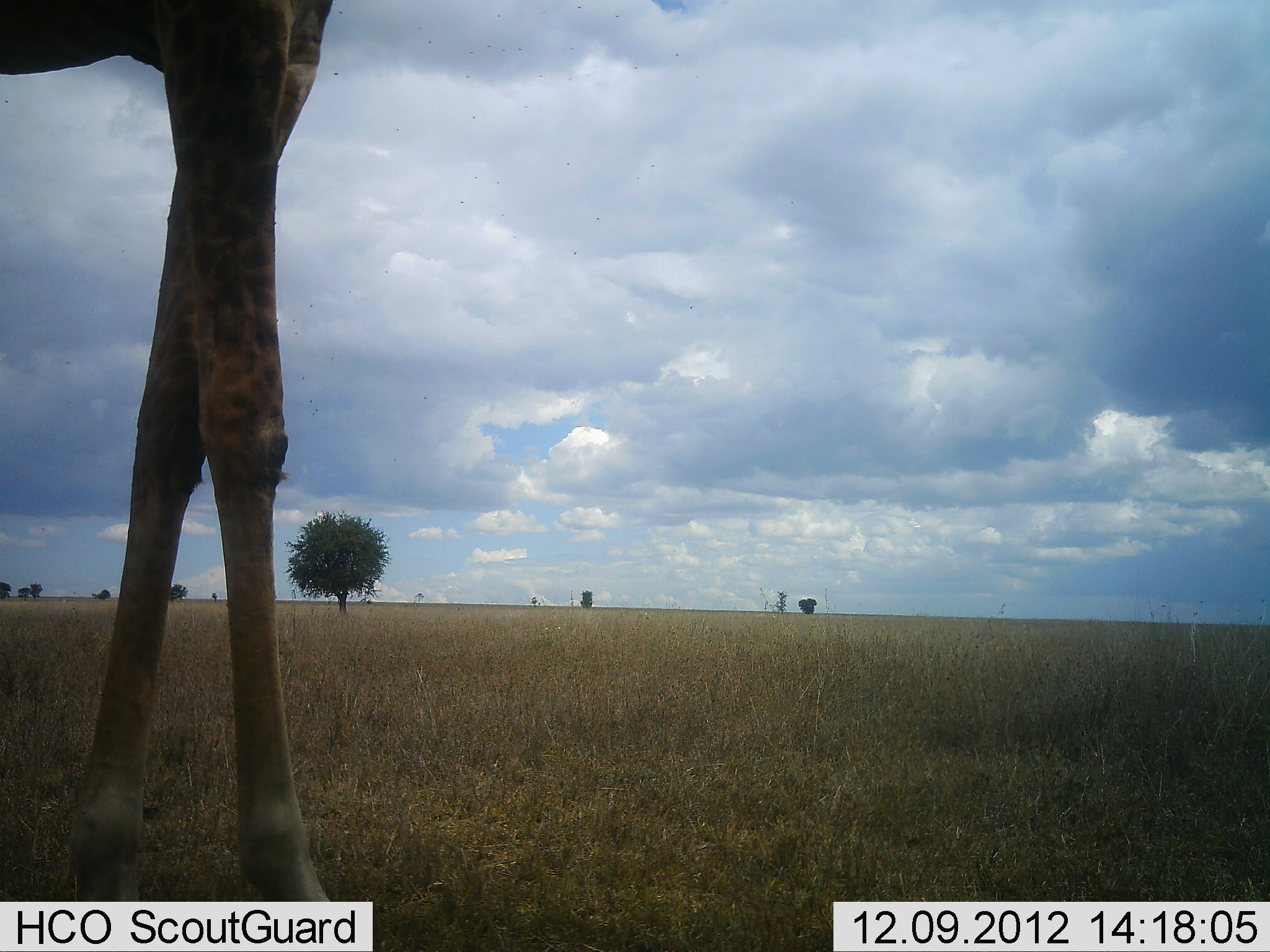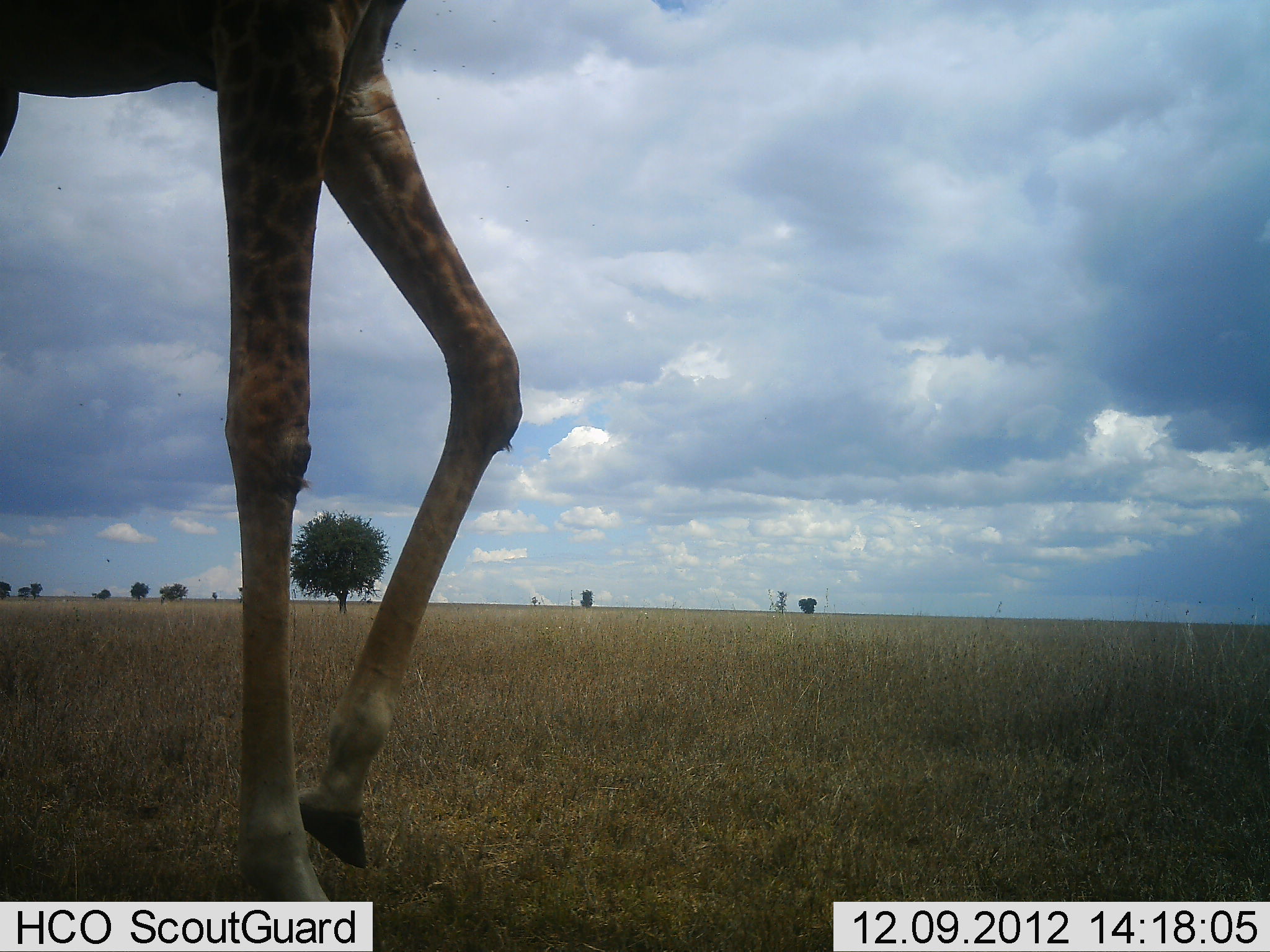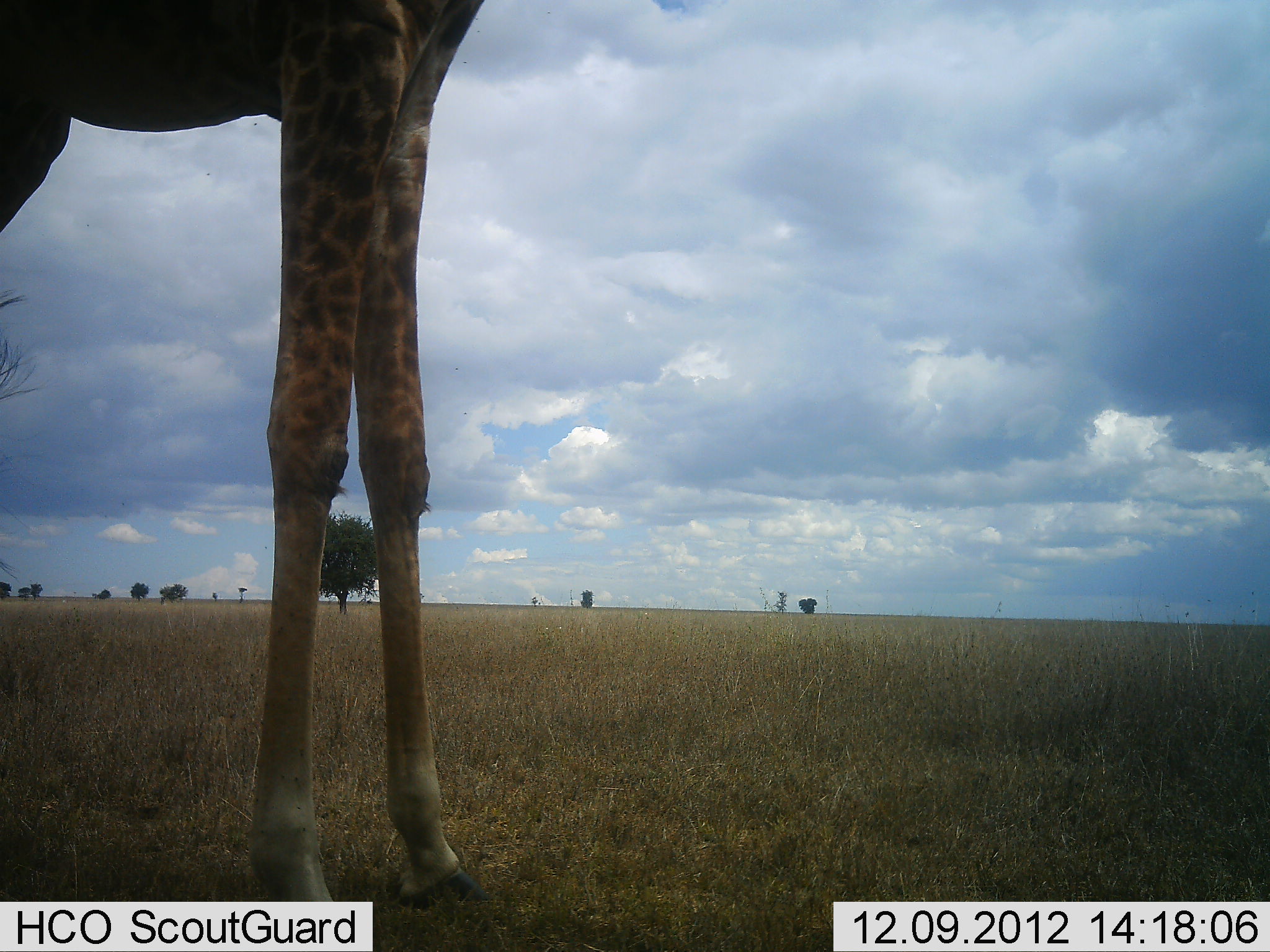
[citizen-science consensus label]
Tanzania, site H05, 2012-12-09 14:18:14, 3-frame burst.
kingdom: Animalia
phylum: Chordata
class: Mammalia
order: Artiodactyla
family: Giraffidae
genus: Giraffa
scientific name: Giraffa camelopardalis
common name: giraffe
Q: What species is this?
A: Giraffe (Giraffa camelopardalis).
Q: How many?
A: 1.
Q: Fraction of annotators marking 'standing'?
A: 10%.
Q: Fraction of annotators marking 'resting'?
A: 0%.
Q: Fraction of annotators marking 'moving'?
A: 90%.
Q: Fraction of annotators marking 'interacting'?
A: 0%.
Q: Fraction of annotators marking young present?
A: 0%.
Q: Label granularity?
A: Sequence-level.